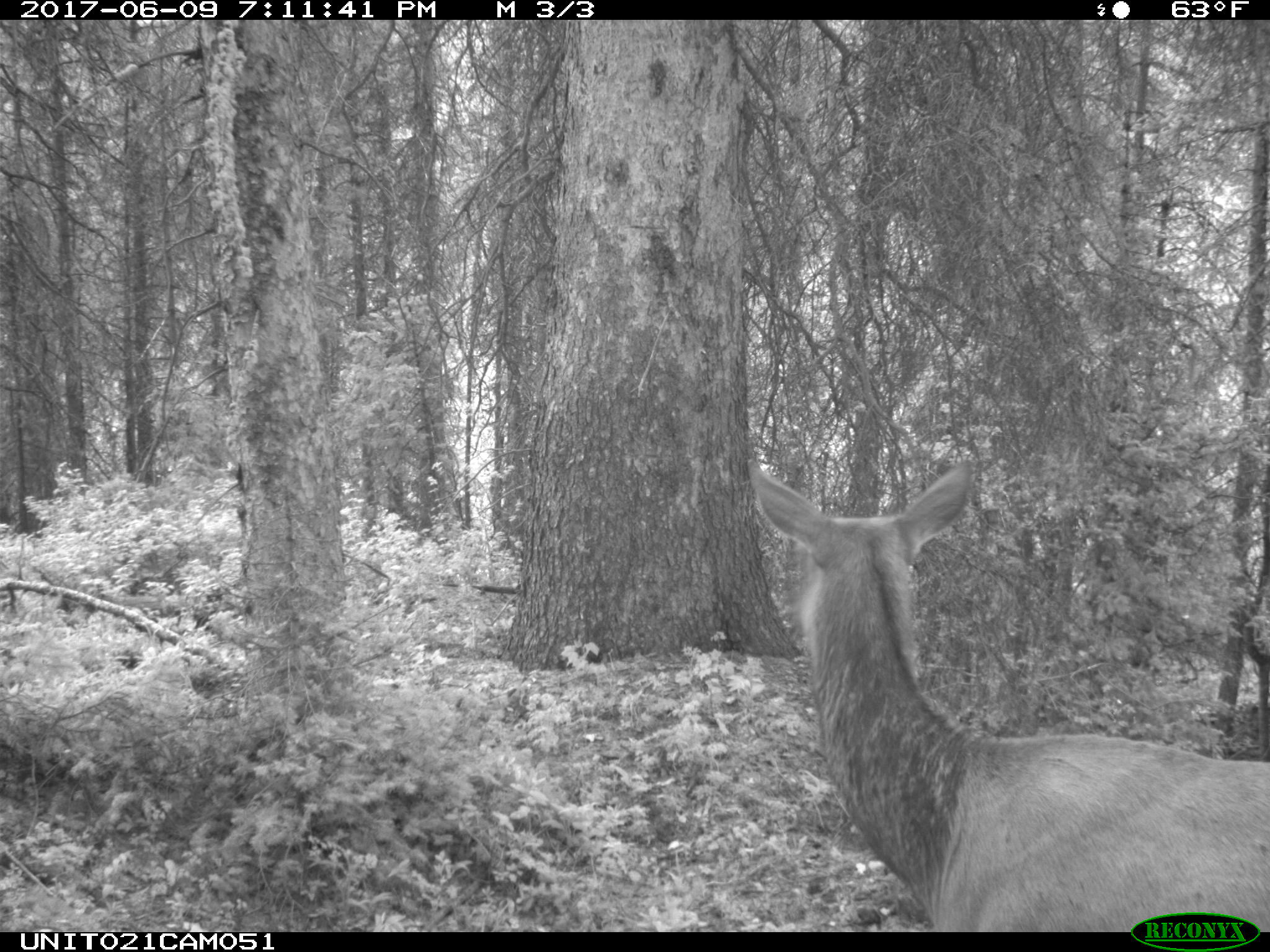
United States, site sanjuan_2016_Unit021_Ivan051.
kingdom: Animalia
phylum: Chordata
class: Mammalia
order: Artiodactyla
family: Cervidae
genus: Cervus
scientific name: Cervus elaphus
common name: red deer